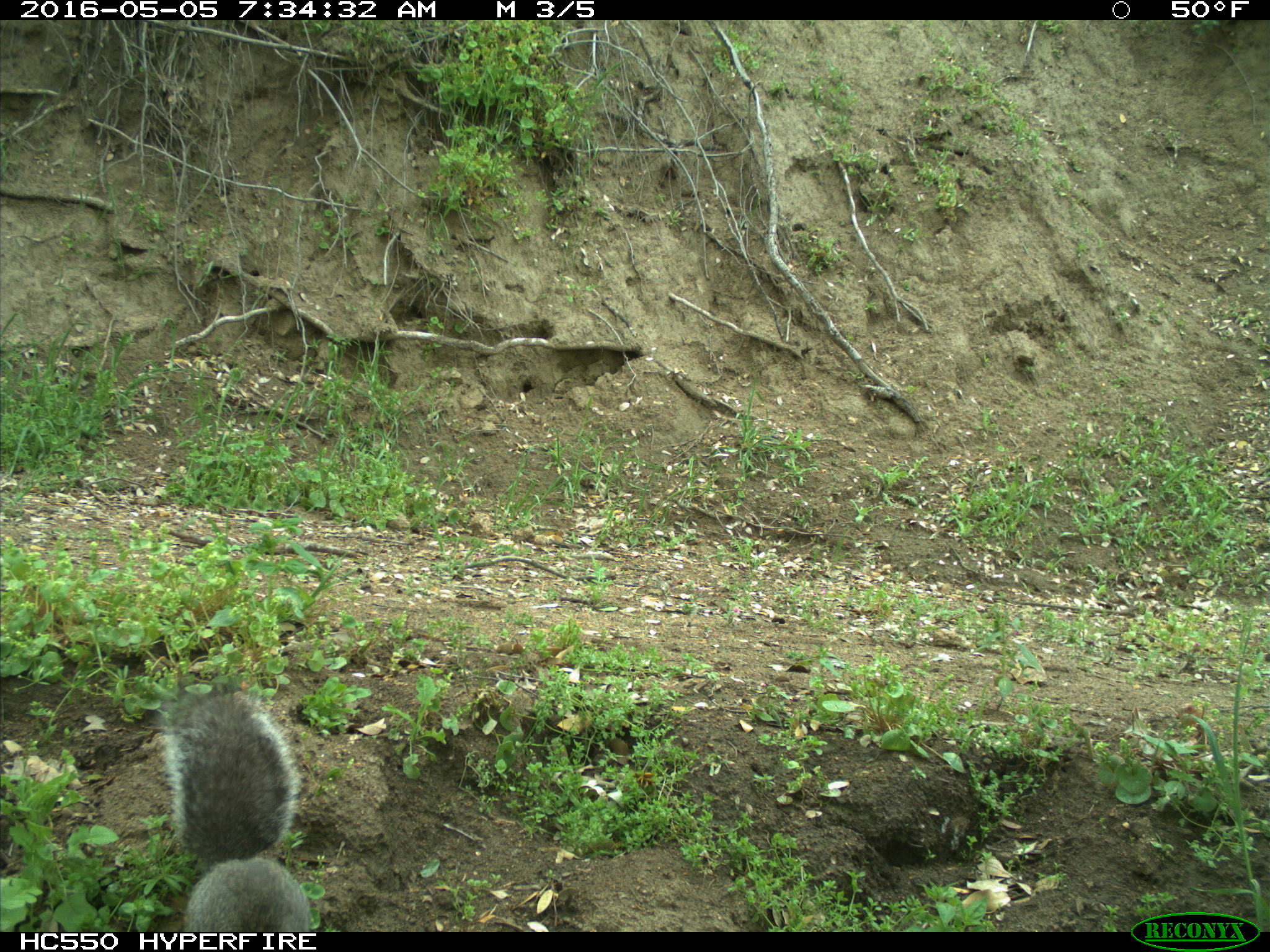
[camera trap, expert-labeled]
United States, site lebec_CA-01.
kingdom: Animalia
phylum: Chordata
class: Mammalia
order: Rodentia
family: Sciuridae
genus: Sciurus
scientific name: Sciurus carolinensis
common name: eastern gray squirrel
Sciurus carolinensis (eastern gray squirrel).